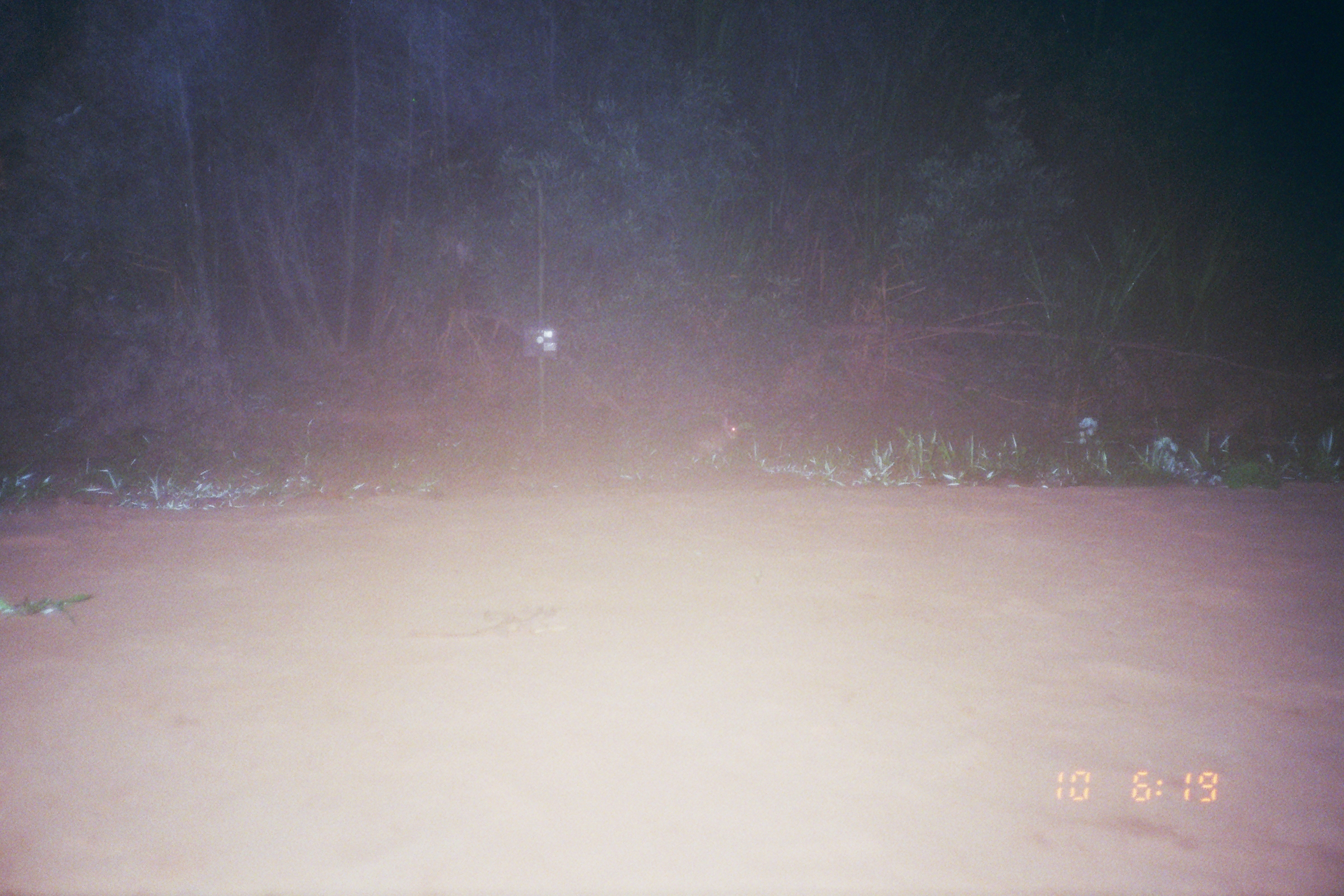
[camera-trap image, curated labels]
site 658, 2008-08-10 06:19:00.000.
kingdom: Animalia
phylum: Chordata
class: Mammalia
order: Lagomorpha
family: Leporidae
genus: Sylvilagus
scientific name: Sylvilagus brasiliensis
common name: tapeti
Sylvilagus brasiliensis (tapeti).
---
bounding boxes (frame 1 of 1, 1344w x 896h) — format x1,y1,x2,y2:
sylvilagus brasiliensis: 685,417,739,454